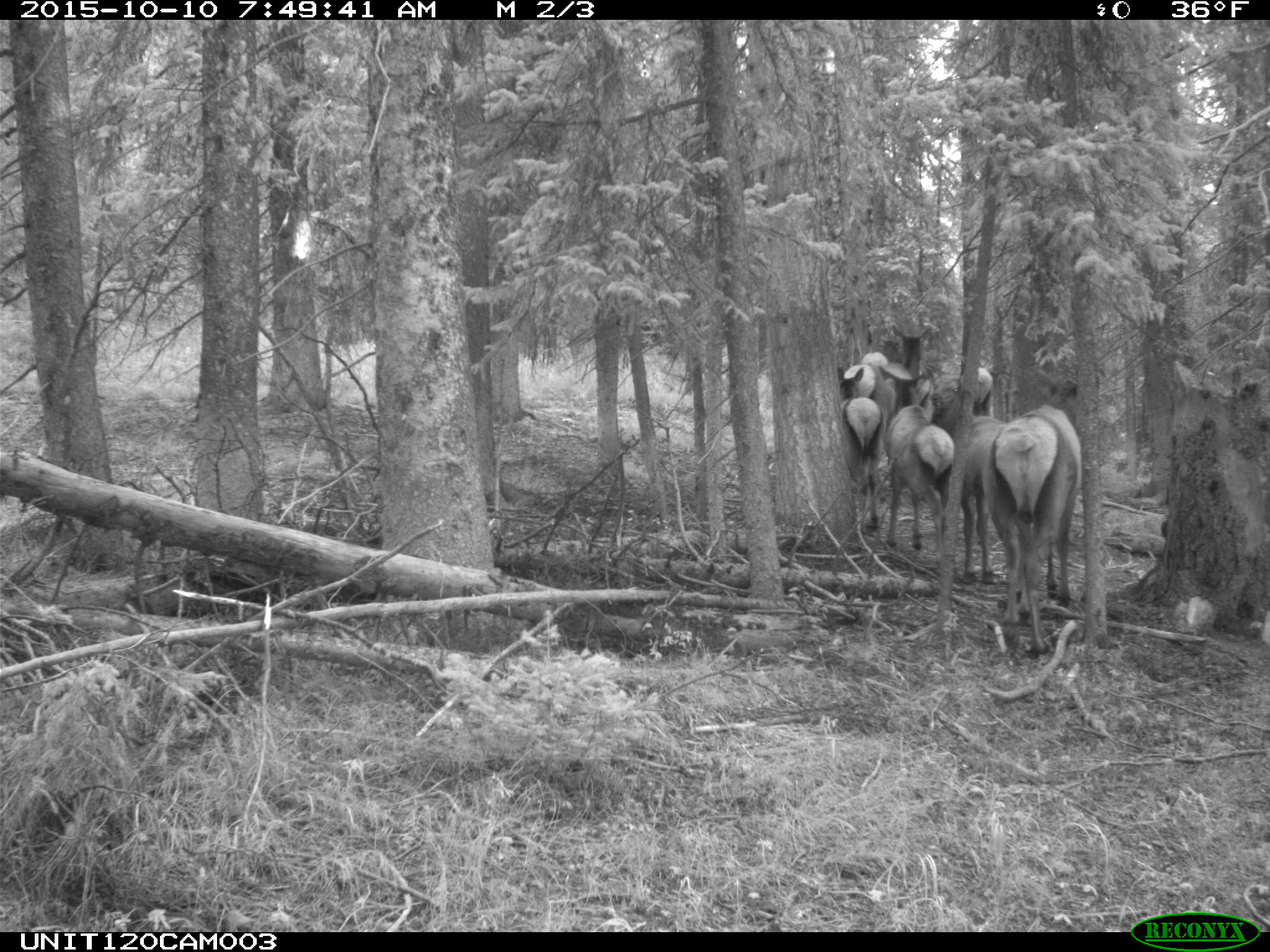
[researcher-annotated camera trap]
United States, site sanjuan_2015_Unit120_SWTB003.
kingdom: Animalia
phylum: Chordata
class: Mammalia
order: Artiodactyla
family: Cervidae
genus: Cervus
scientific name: Cervus elaphus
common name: red deer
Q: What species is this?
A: Cervus elaphus (red deer).